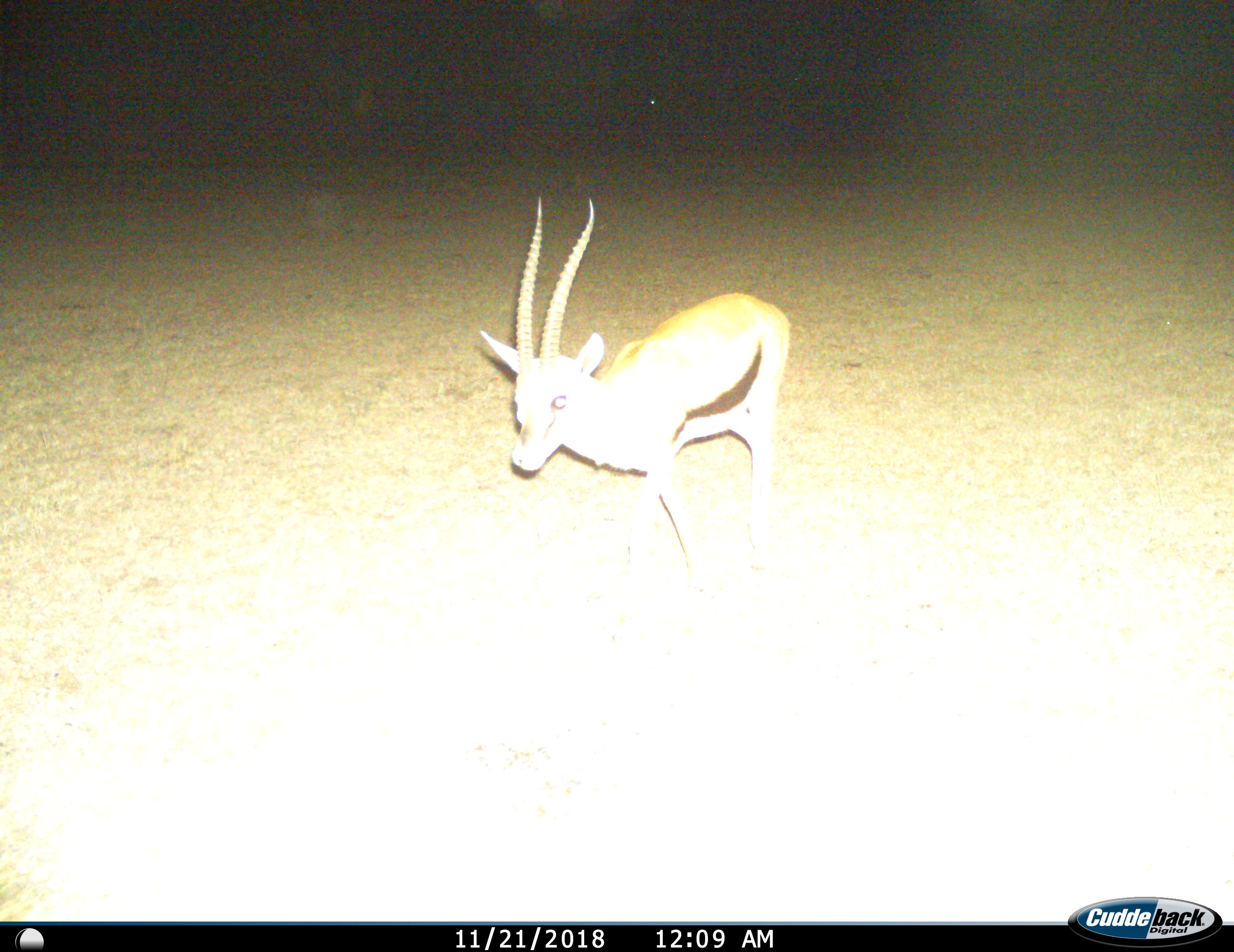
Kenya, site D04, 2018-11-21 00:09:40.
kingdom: Animalia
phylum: Chordata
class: Mammalia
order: Artiodactyla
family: Bovidae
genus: Eudorcas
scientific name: Eudorcas thomsonii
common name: thomson's gazelle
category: gazellethomsons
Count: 1.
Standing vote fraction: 57%.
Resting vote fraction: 0%.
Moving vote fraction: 43%.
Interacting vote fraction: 0%.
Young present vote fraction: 14%.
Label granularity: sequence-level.